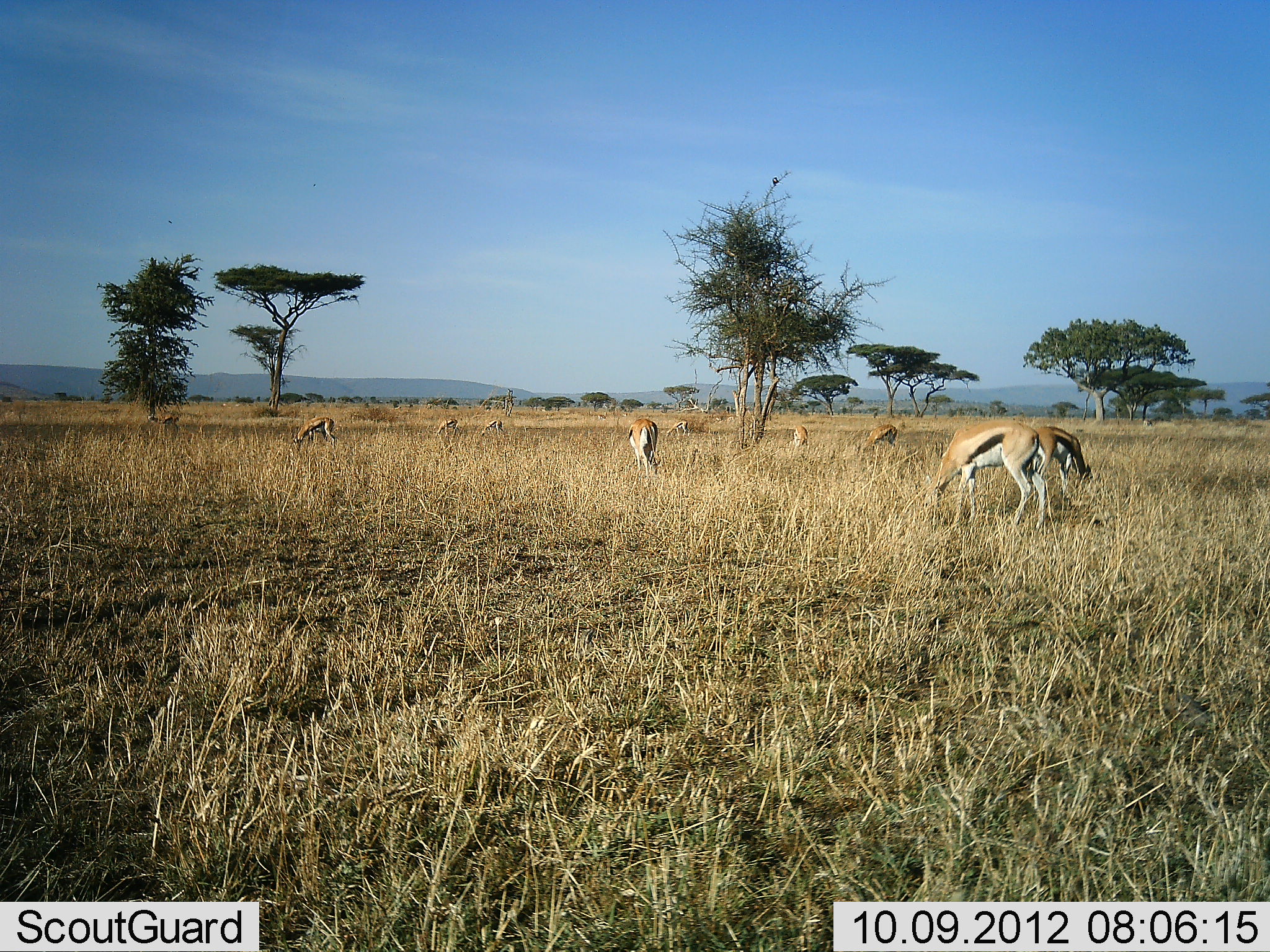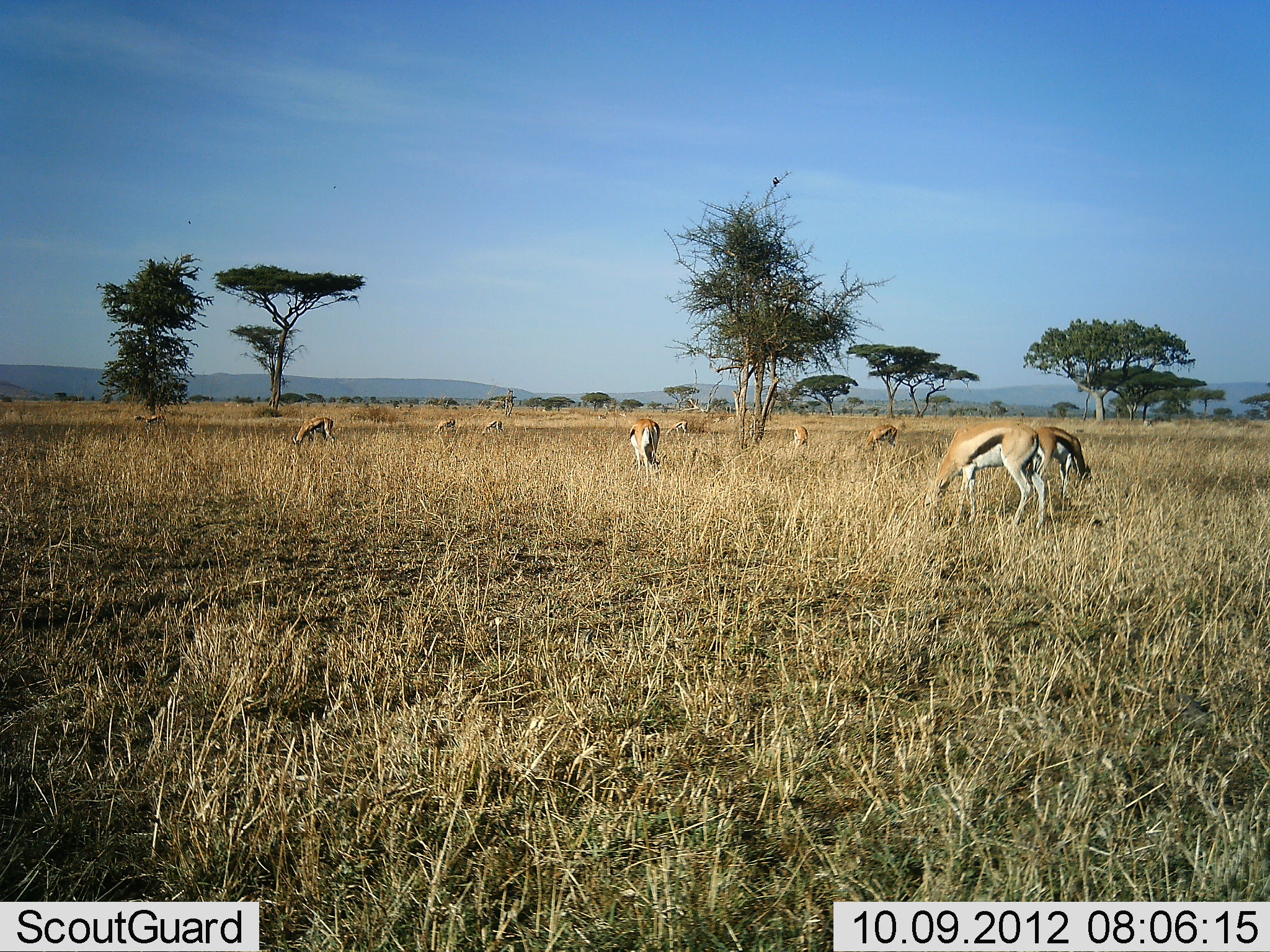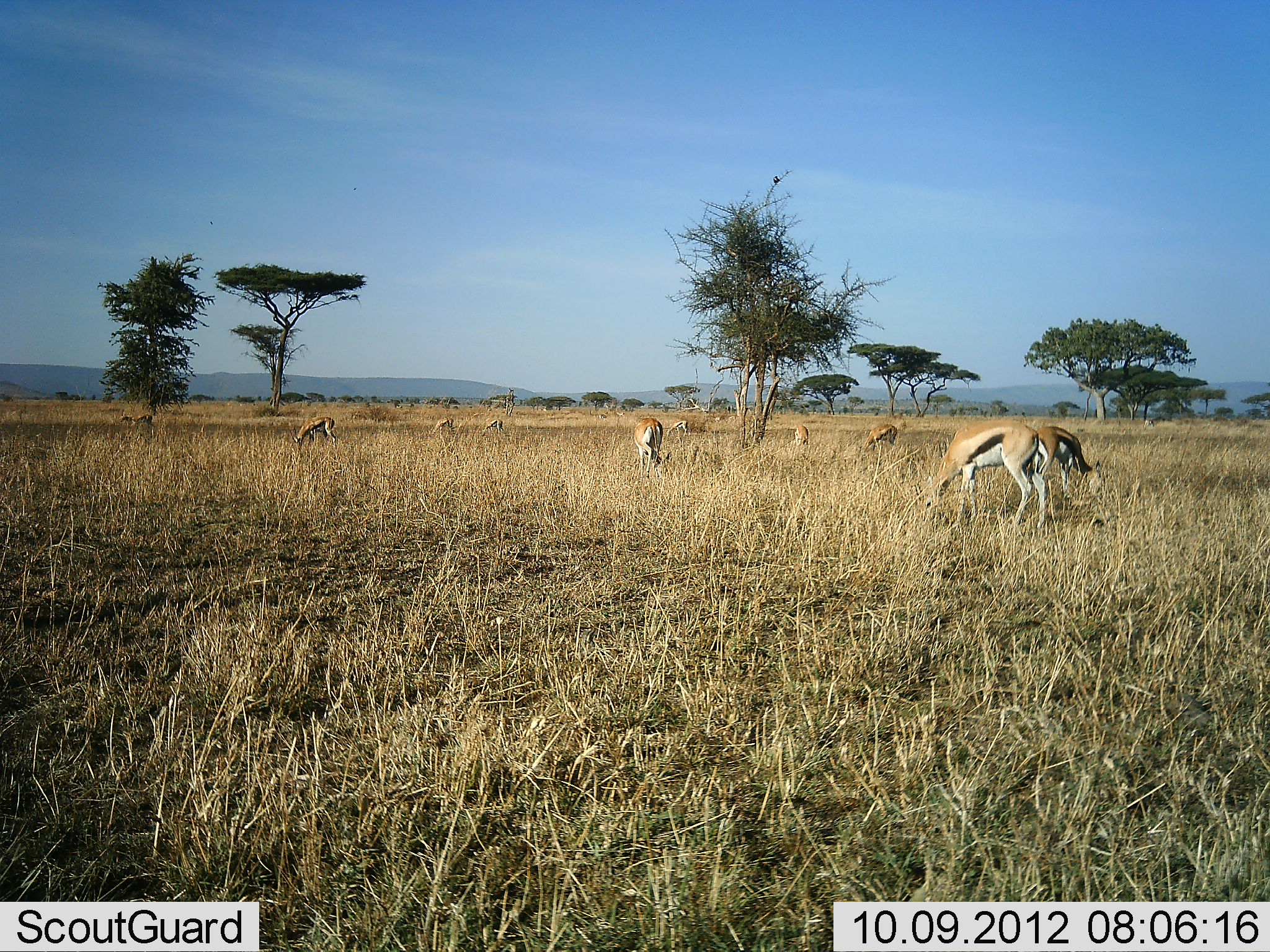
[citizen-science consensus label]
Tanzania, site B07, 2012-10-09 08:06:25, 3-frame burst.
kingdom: Animalia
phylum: Chordata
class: Mammalia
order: Artiodactyla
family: Bovidae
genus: Eudorcas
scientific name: Eudorcas thomsonii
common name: thomson's gazelle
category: gazellethomsons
Gazellethomsons (thomson's gazelle) (Eudorcas thomsonii), count 10. Behavior (volunteer vote fractions): standing 27%, resting 0%, moving 9%, interacting 0%. Young present (vote fraction): 0%. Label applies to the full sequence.